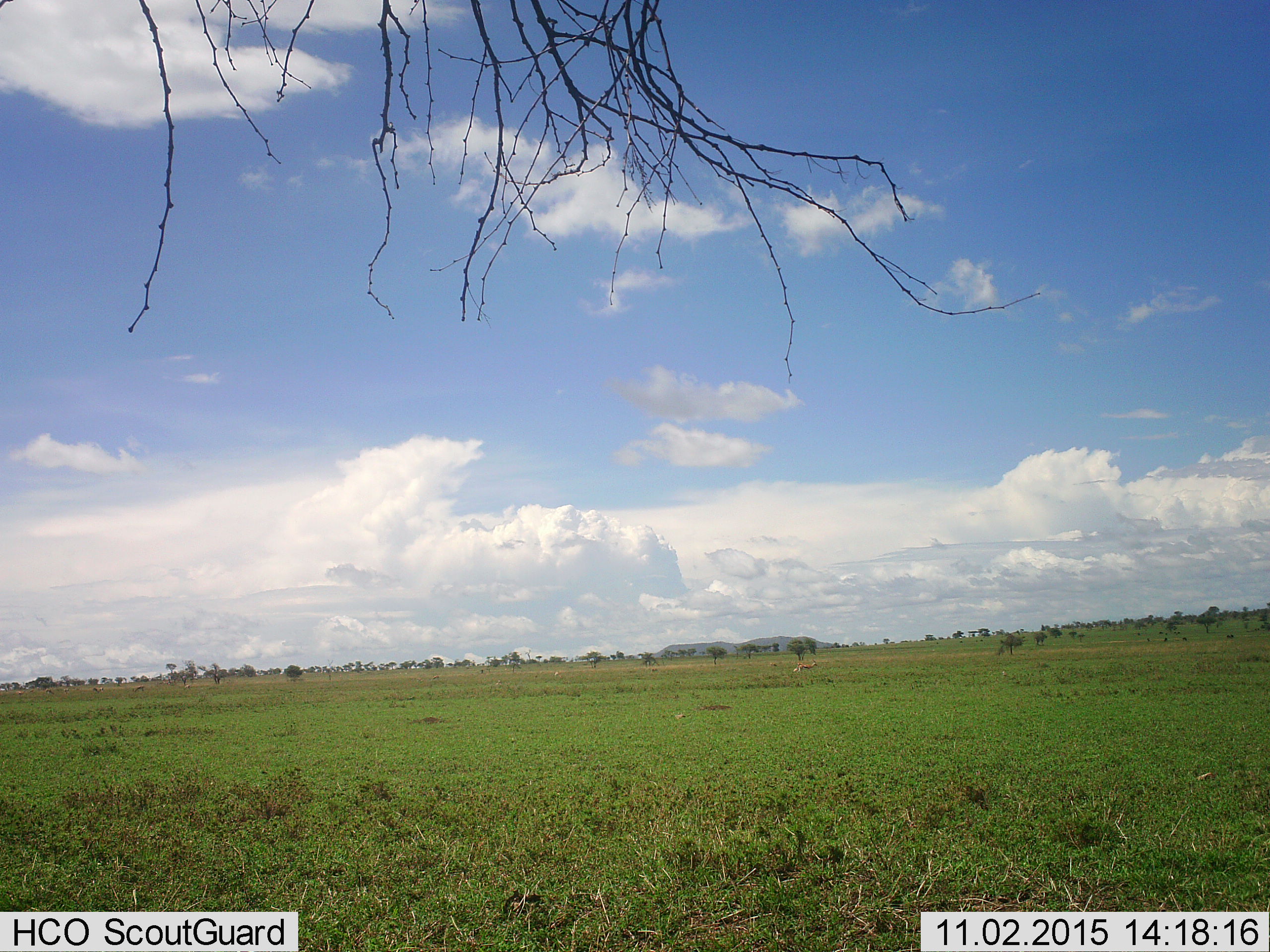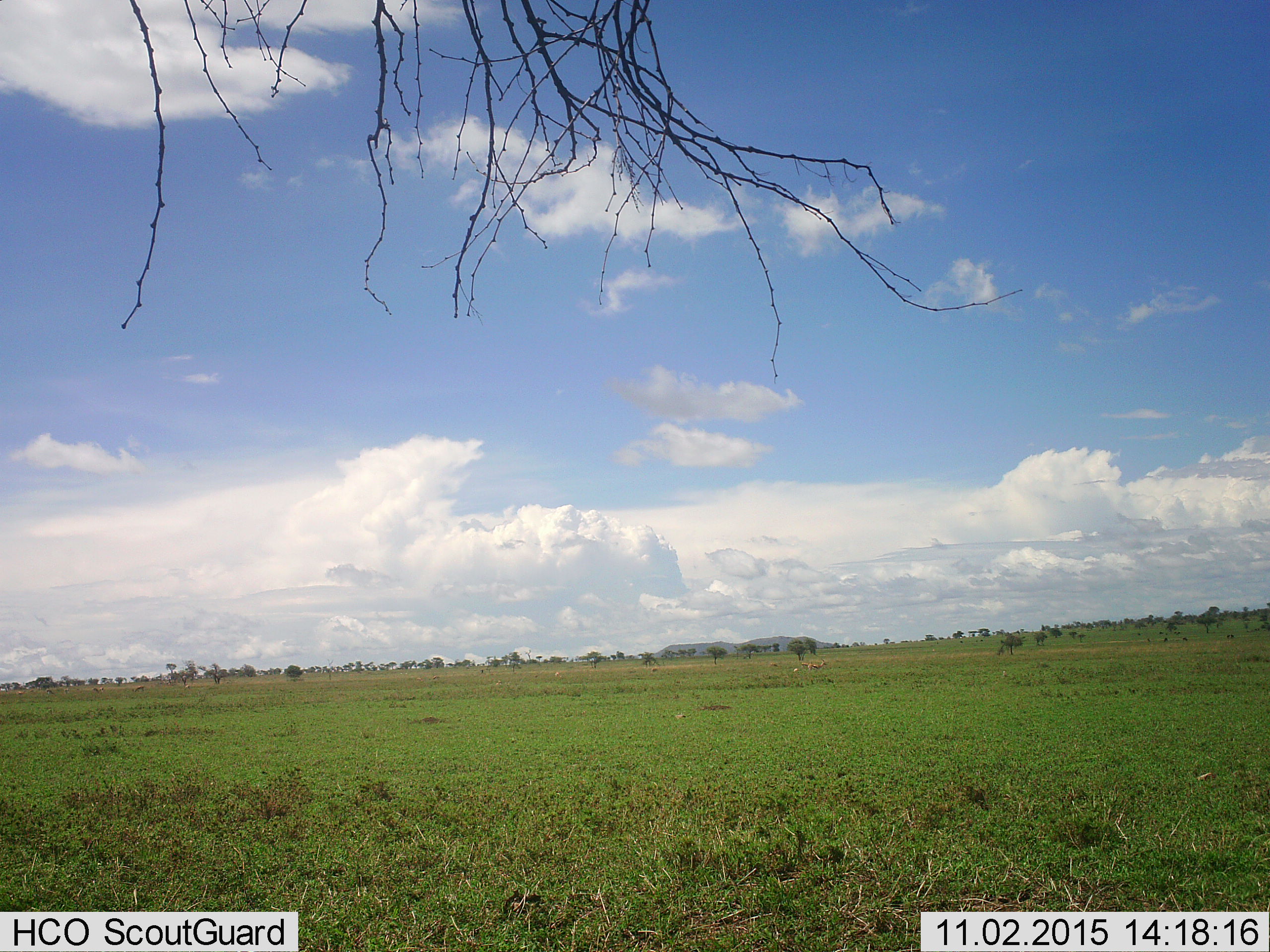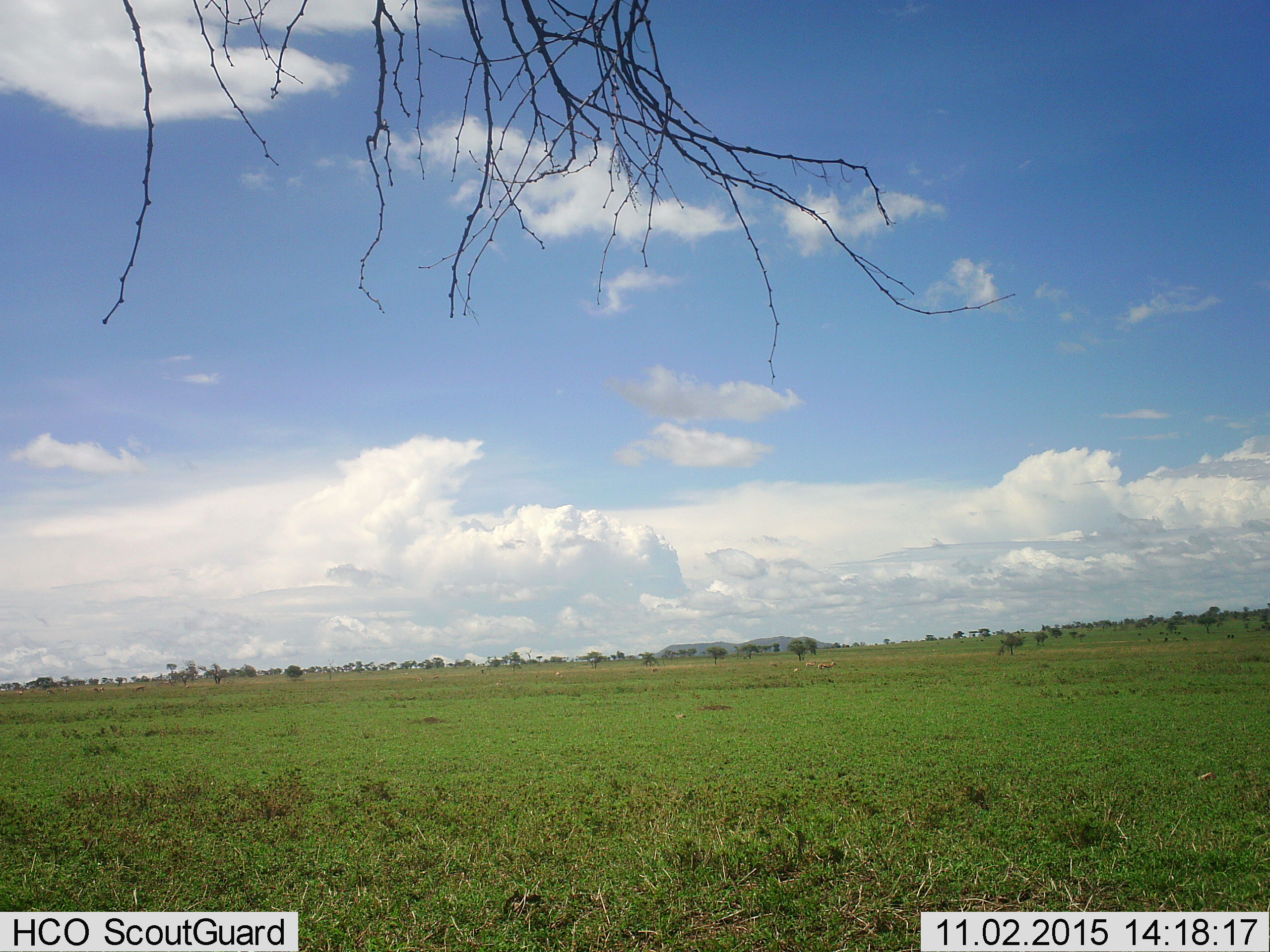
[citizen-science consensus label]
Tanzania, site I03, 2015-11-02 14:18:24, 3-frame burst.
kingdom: Animalia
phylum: Chordata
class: Mammalia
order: Artiodactyla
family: Bovidae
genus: Eudorcas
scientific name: Eudorcas thomsonii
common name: thomson's gazelle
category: gazellethomsons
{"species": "gazellethomsons (thomson's gazelle) (Eudorcas thomsonii)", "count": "6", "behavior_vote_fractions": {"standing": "40%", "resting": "0%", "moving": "100%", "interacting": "0%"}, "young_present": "20%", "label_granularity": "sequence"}